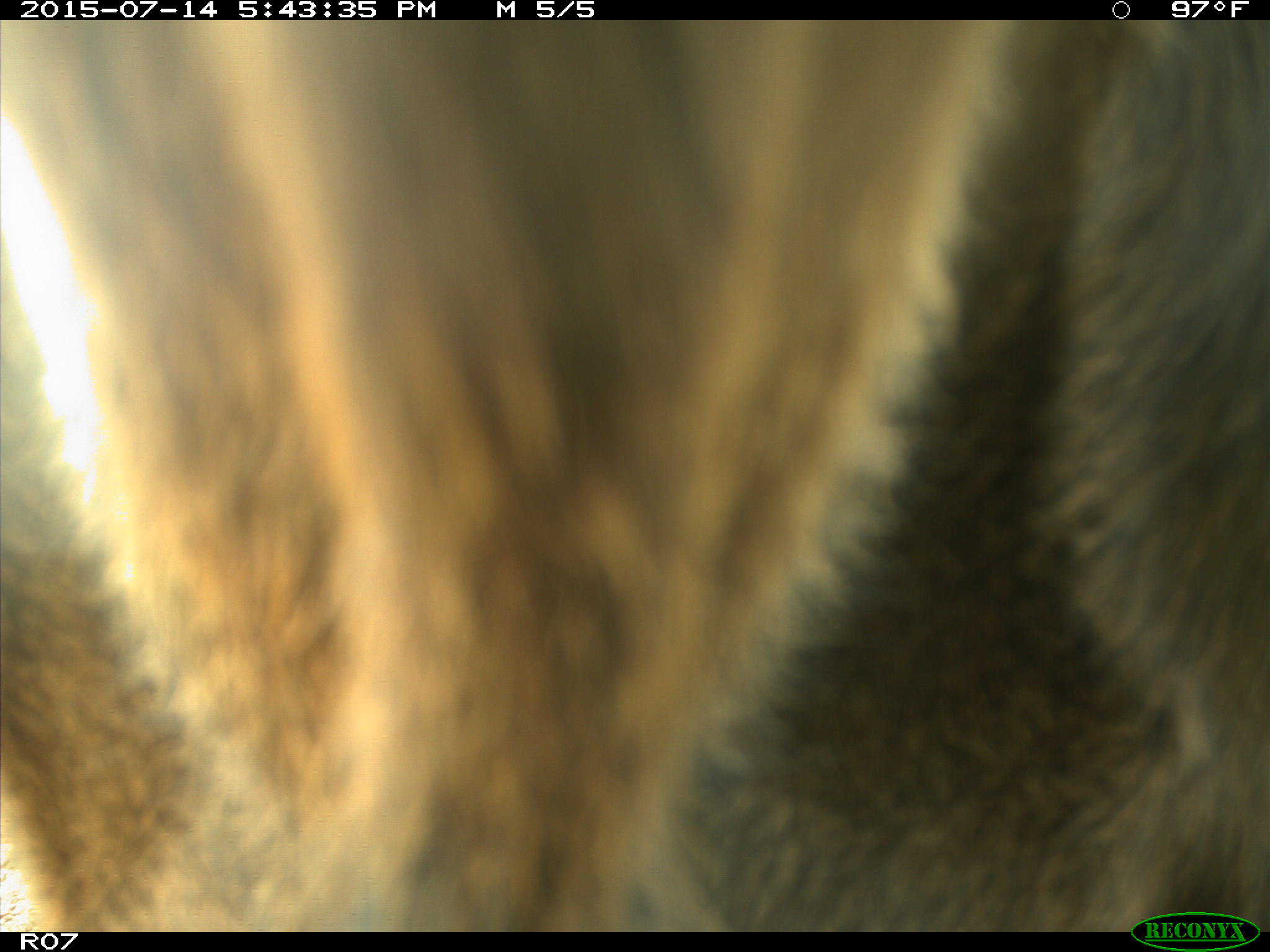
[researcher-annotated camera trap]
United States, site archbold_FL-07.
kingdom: Animalia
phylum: Chordata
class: Mammalia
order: Artiodactyla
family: Bovidae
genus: Bos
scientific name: Bos taurus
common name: domestic cow